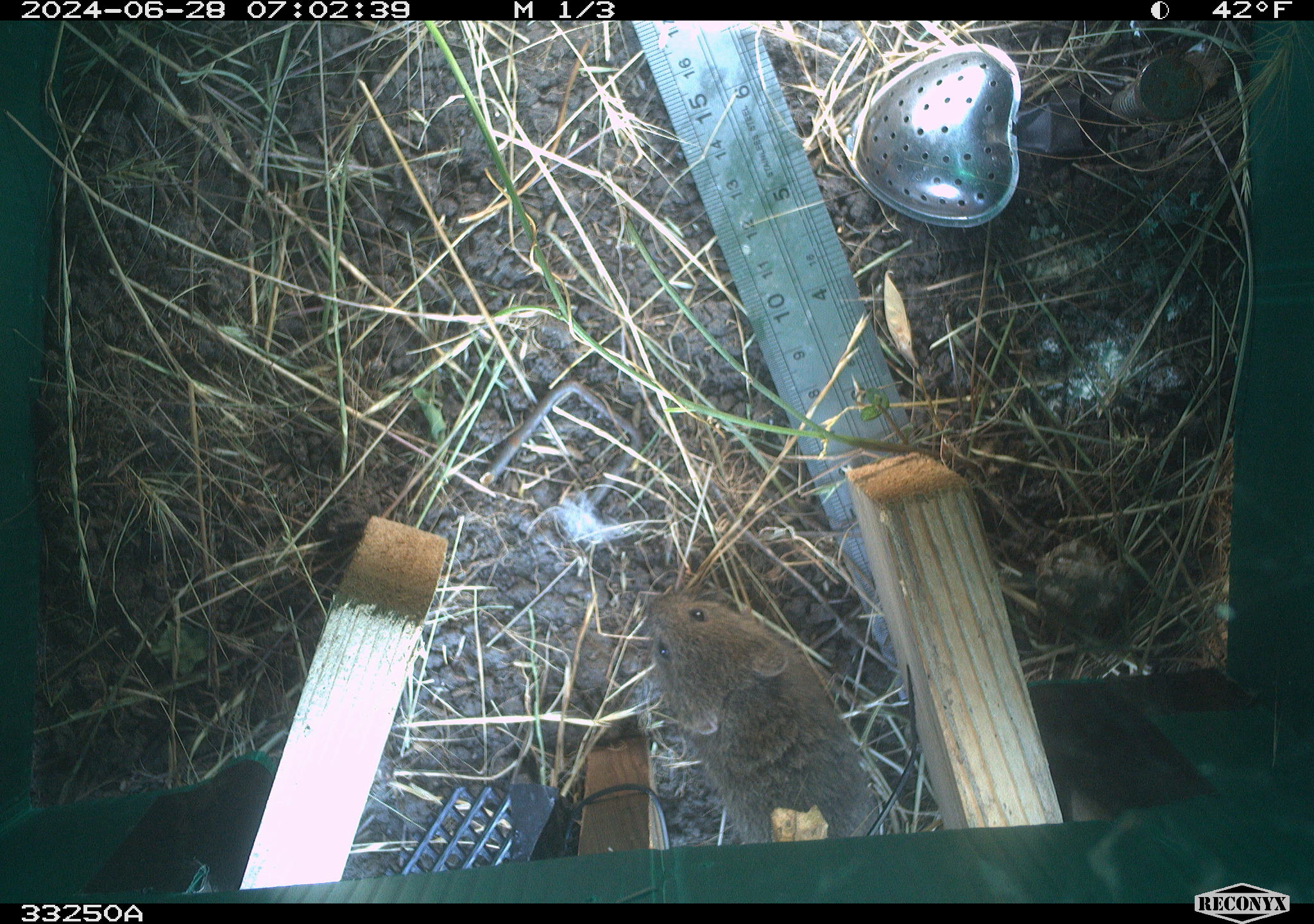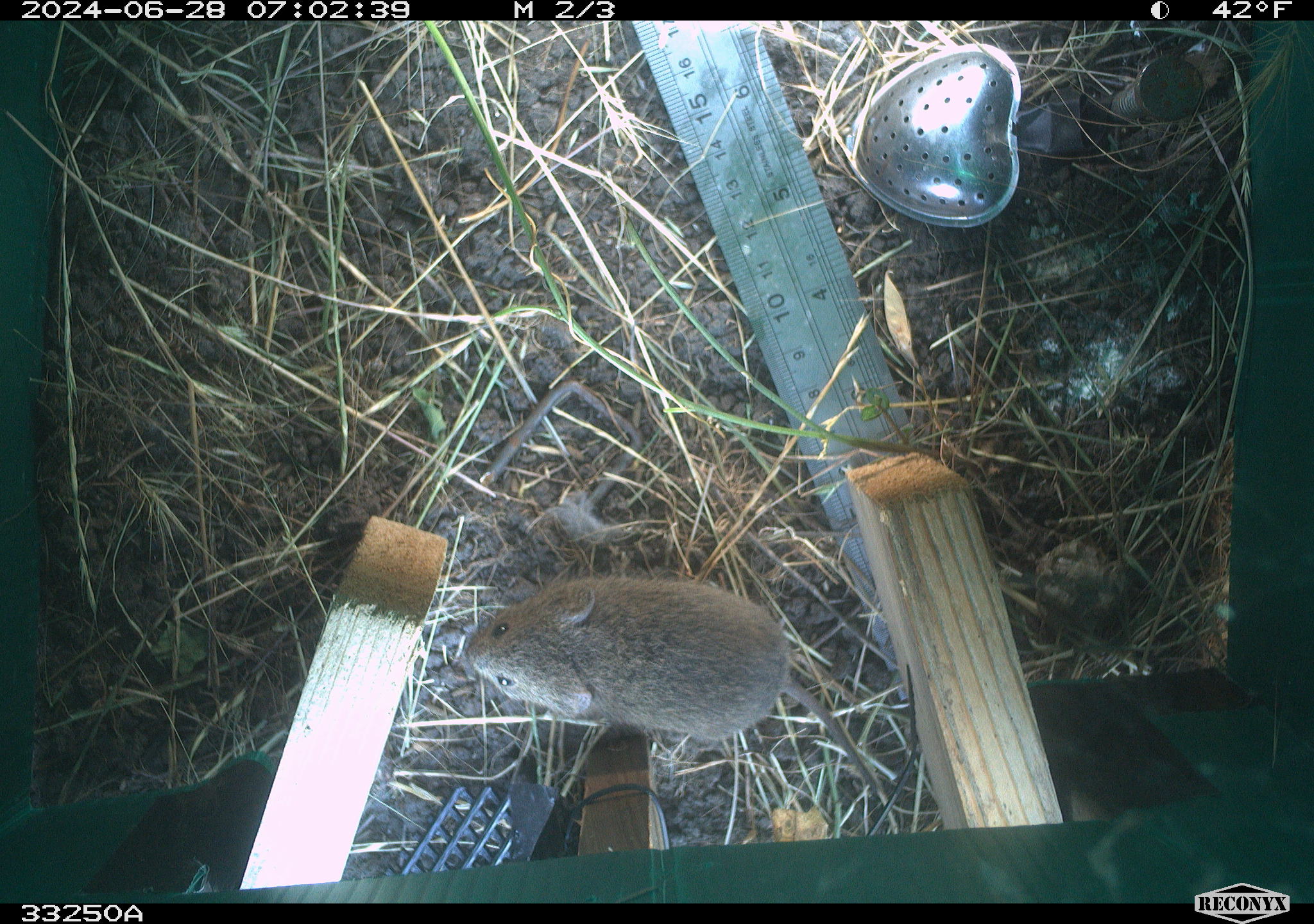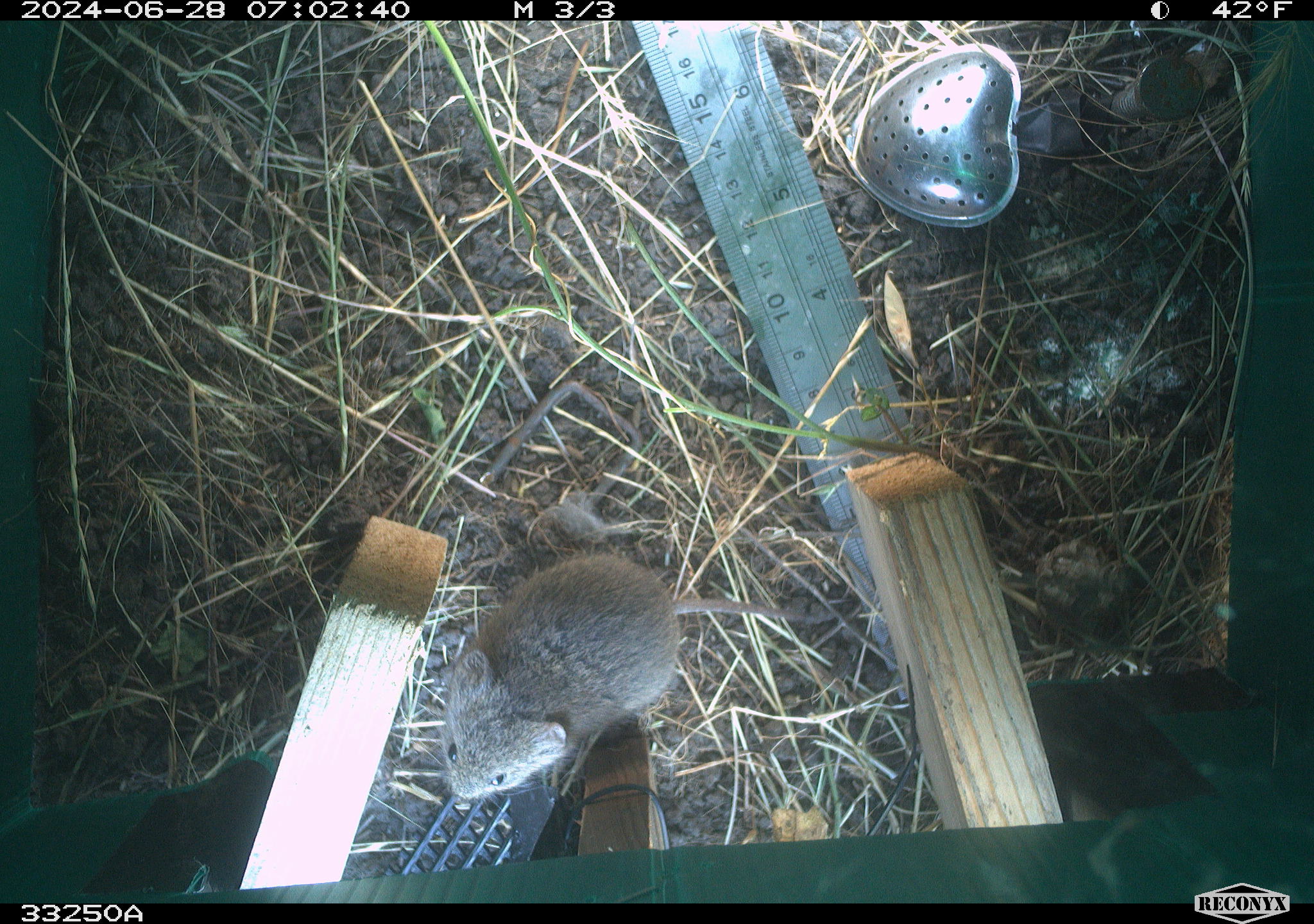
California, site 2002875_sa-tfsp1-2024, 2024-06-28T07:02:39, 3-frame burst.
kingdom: Animalia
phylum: Chordata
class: Mammalia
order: Rodentia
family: Cricetidae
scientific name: Arvicolinae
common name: voles, lemmings, and muskrats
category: arvicolinae subfamily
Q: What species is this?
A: Arvicolinae subfamily (voles, lemmings, and muskrats) (Arvicolinae).